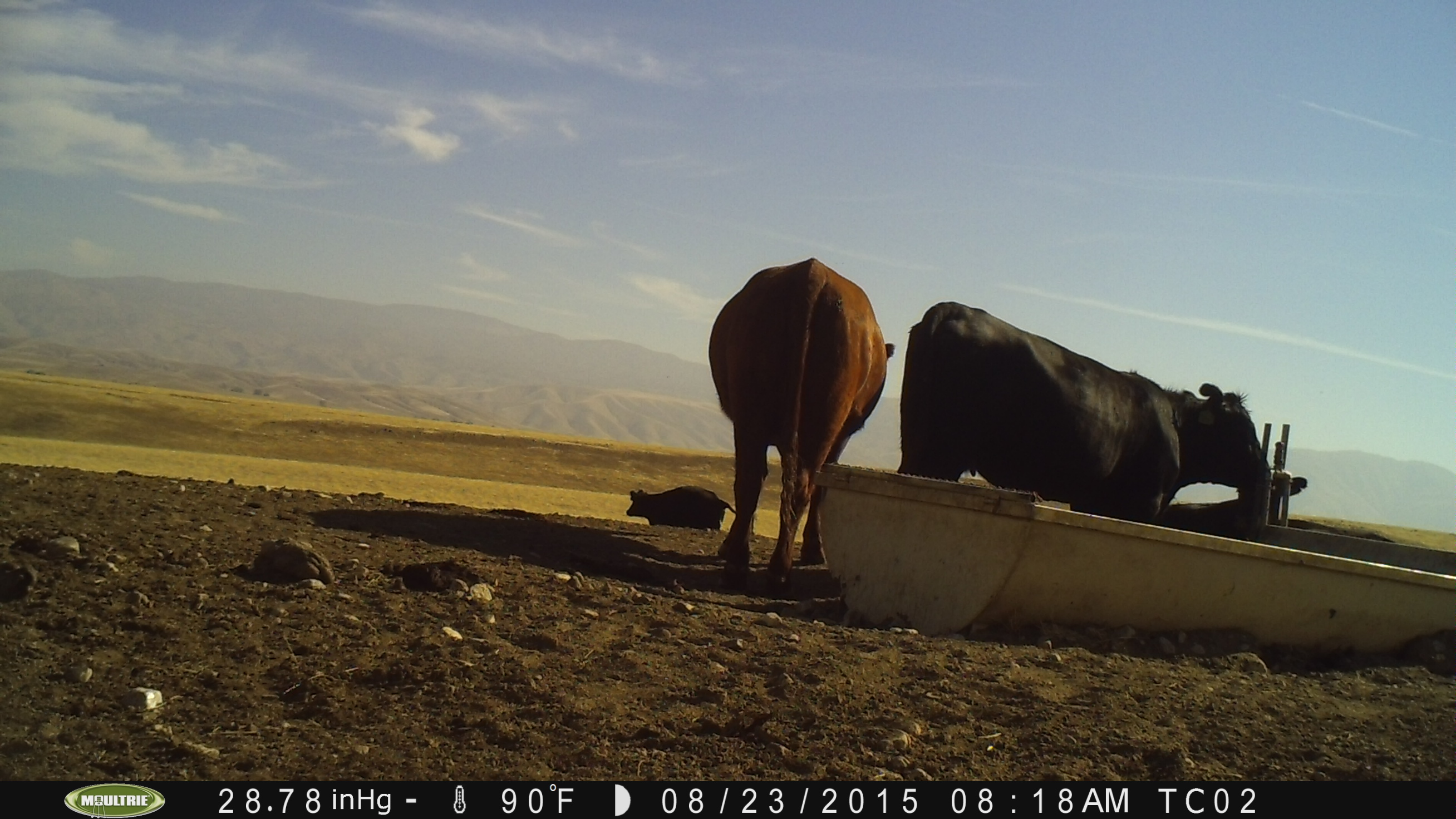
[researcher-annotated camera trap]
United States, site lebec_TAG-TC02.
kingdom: Animalia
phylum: Chordata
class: Mammalia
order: Artiodactyla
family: Bovidae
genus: Bos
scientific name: Bos taurus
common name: domestic cow